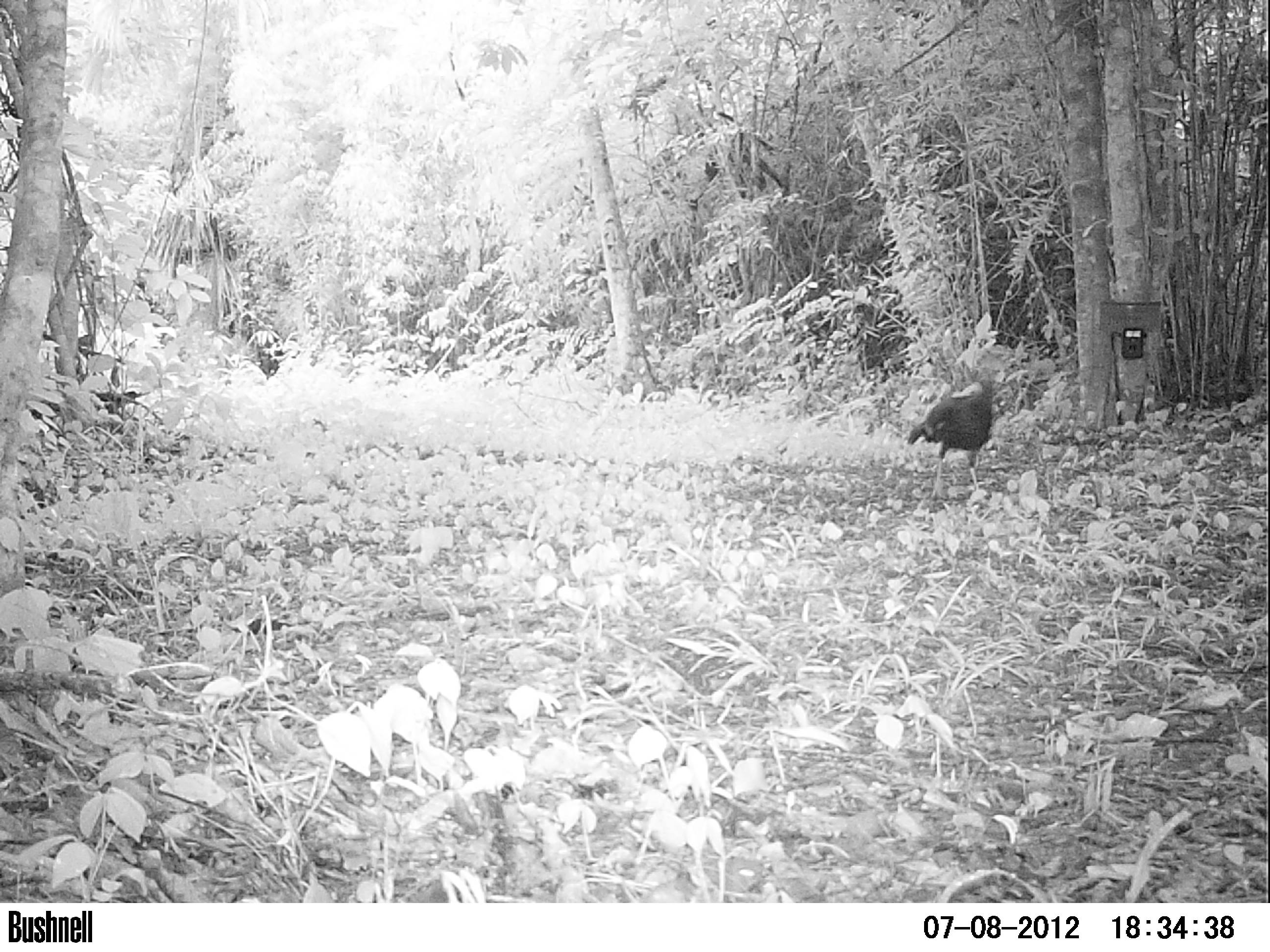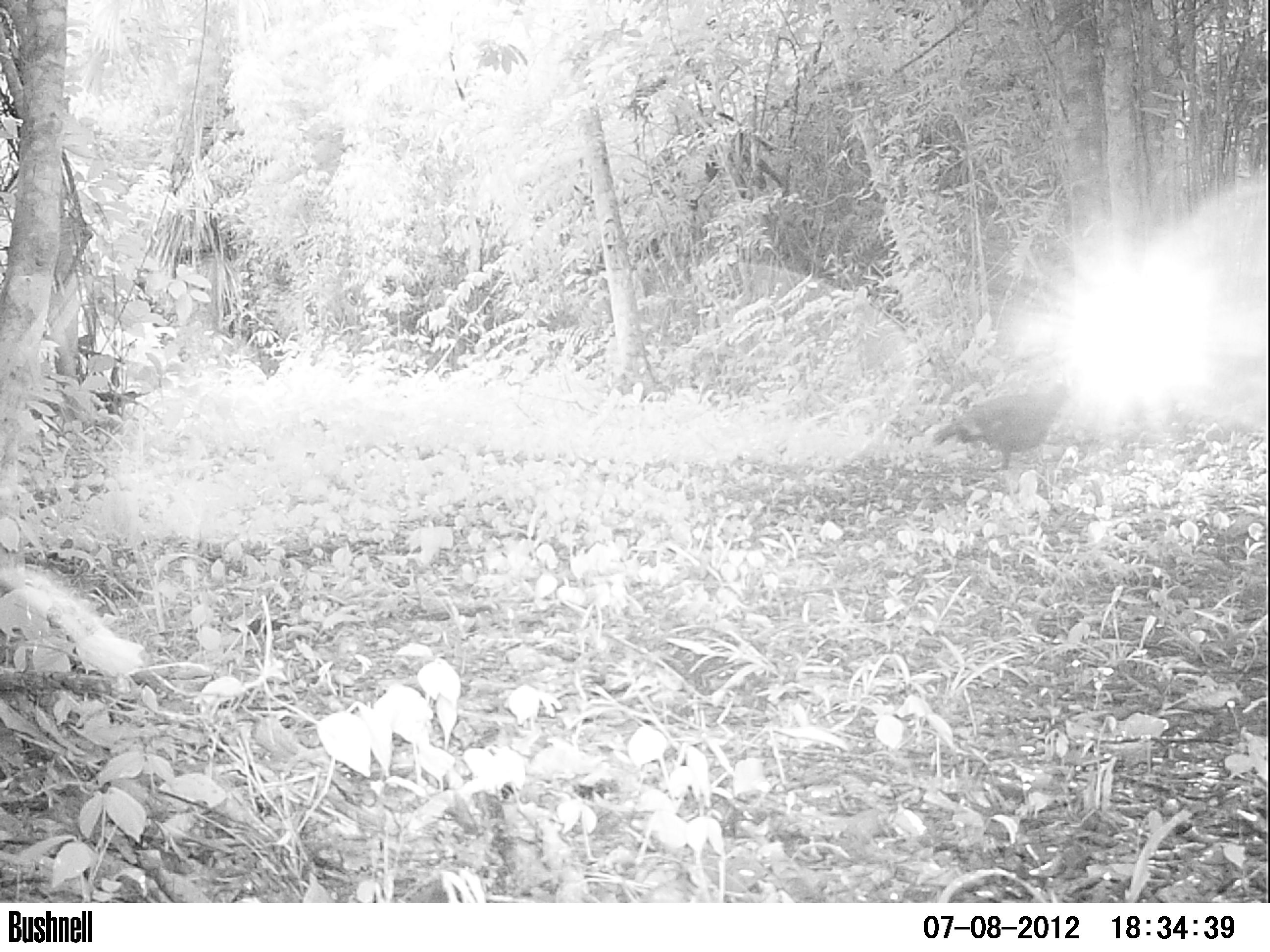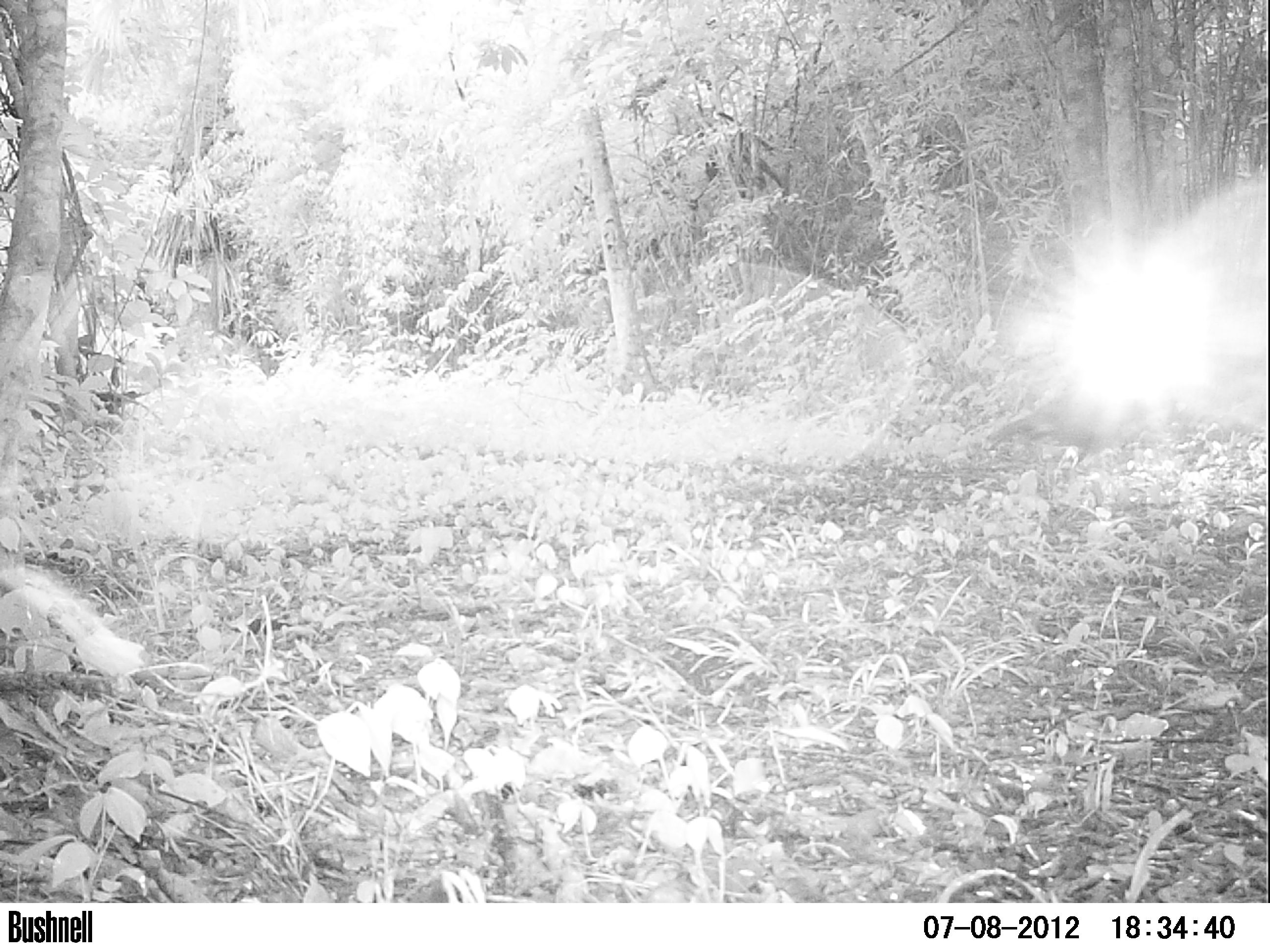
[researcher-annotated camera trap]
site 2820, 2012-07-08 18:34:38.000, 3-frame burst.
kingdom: Animalia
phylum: Chordata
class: Aves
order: Galliformes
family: Phasianidae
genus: Meleagris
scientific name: Meleagris ocellata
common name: ocellated turkey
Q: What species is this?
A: Meleagris ocellata (ocellated turkey).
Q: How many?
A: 8.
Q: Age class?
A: Adult.